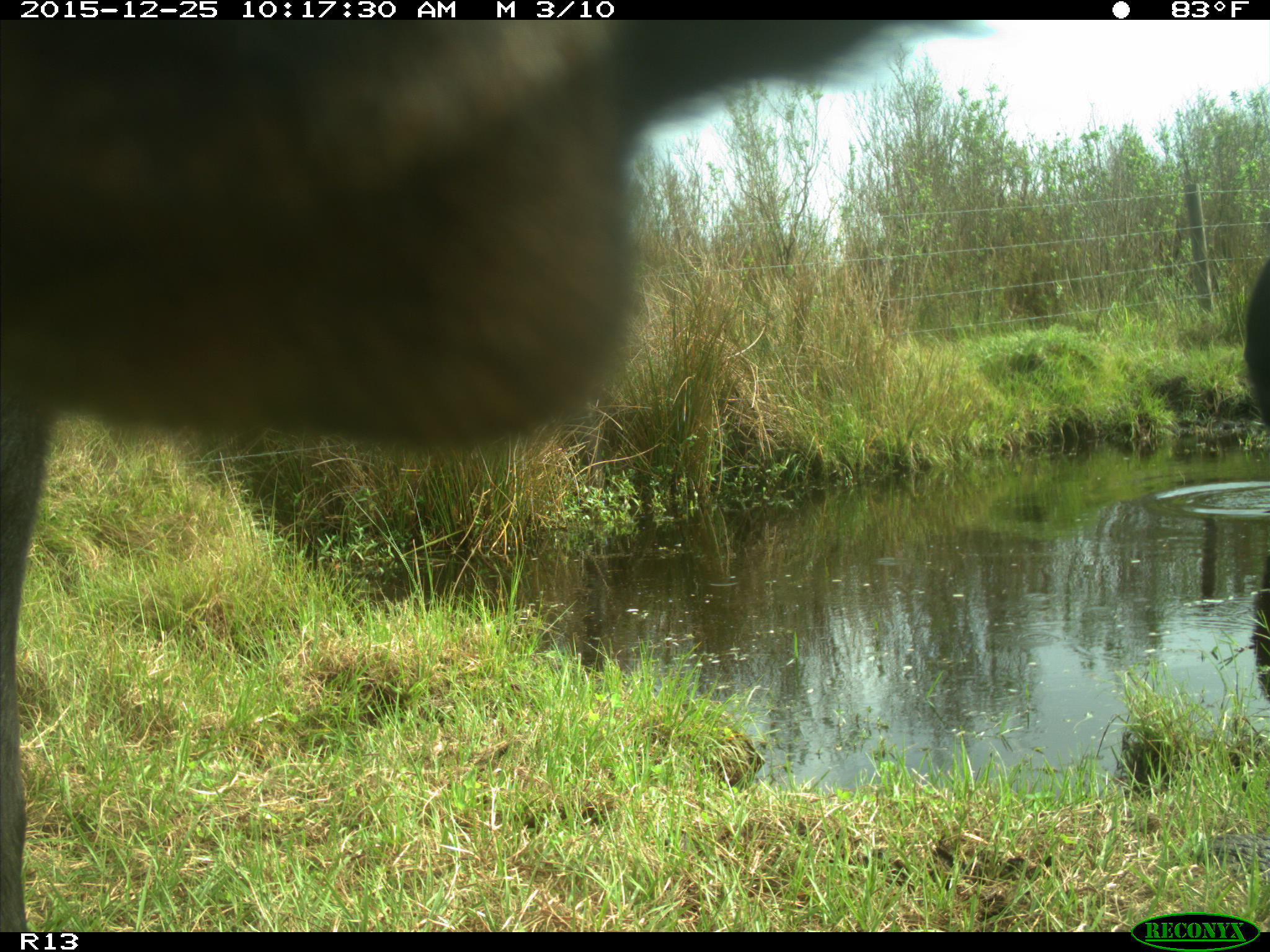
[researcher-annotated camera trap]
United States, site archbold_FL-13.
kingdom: Animalia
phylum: Chordata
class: Mammalia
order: Artiodactyla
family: Bovidae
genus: Bos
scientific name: Bos taurus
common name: domestic cow